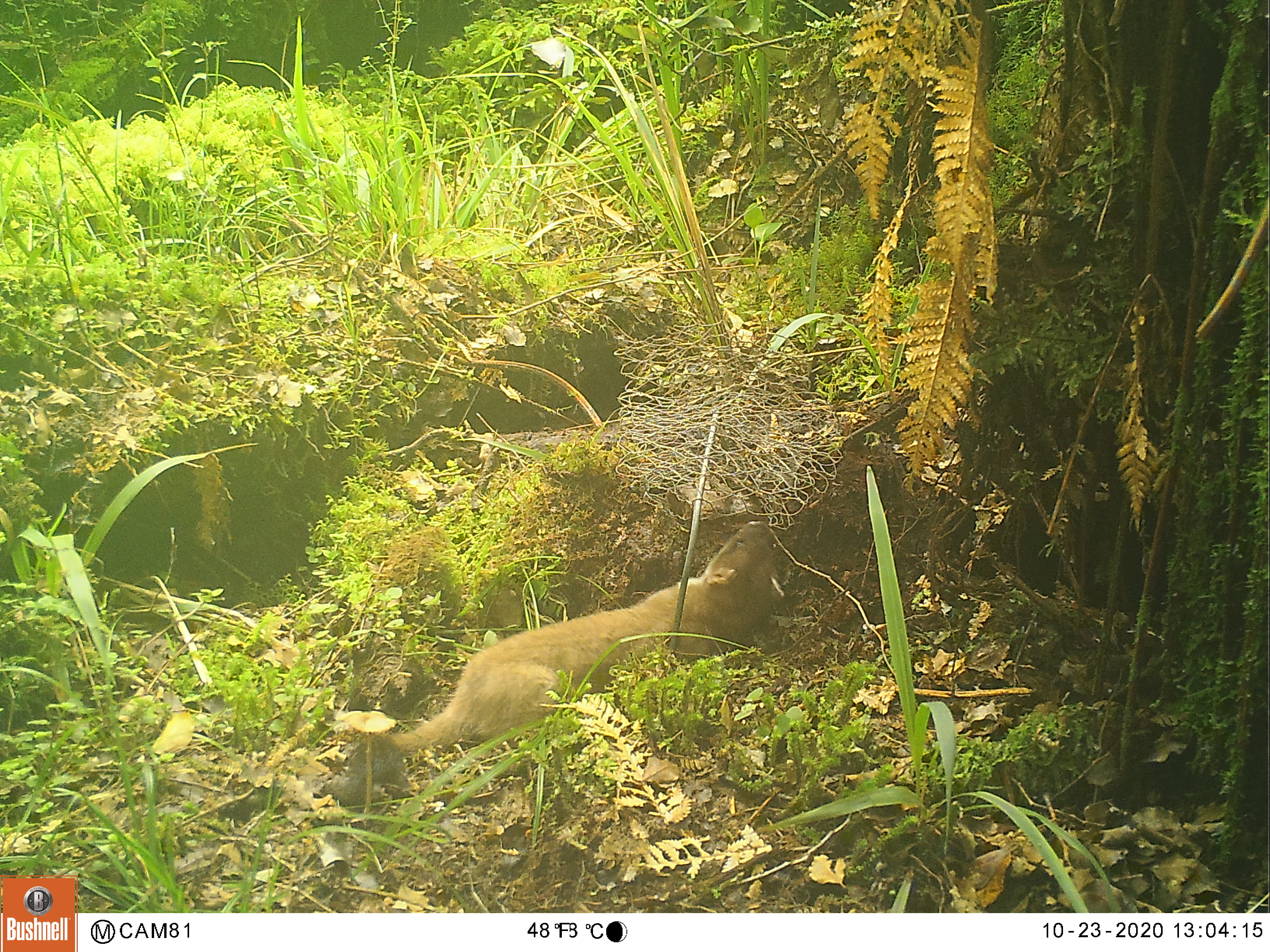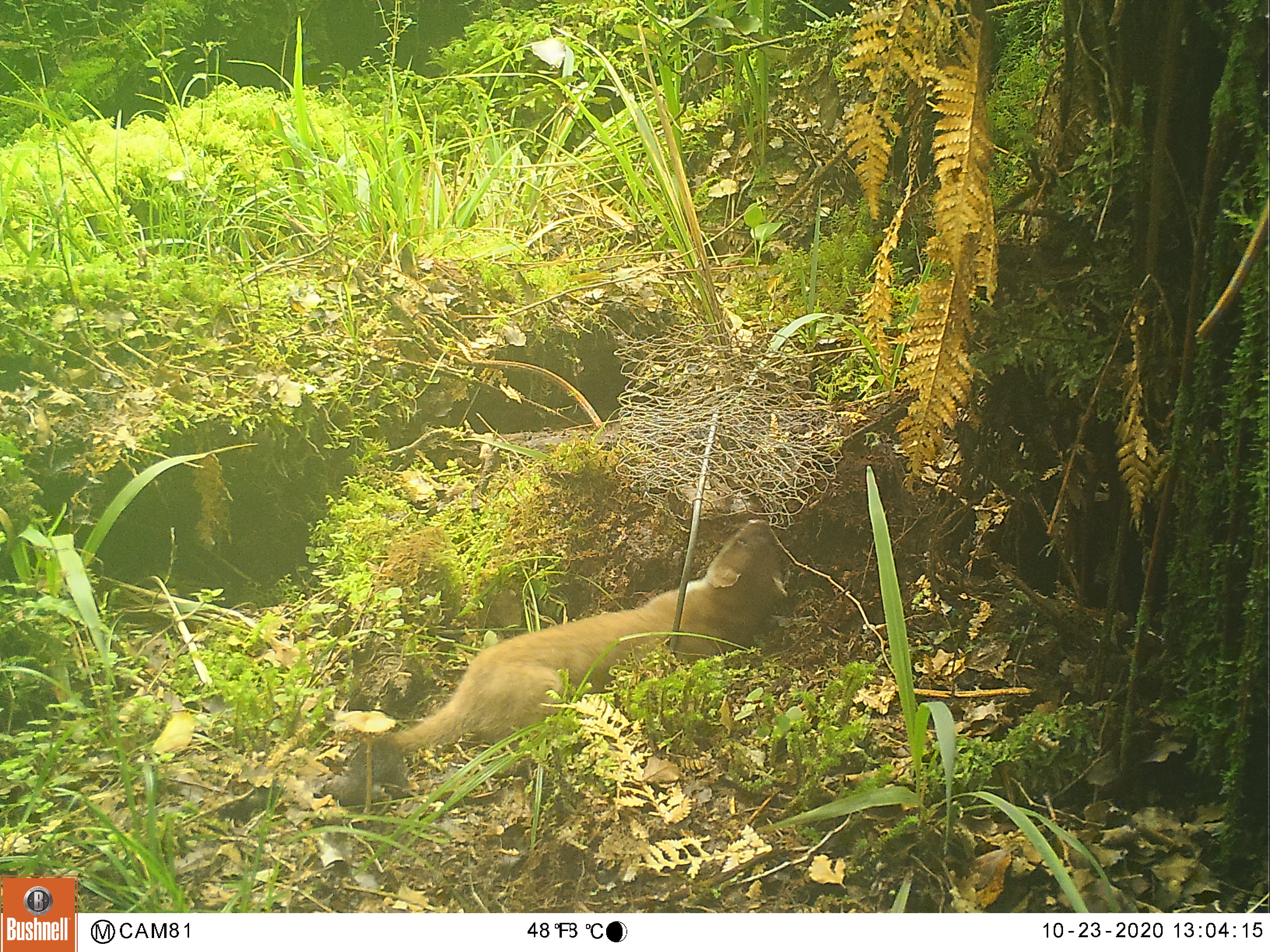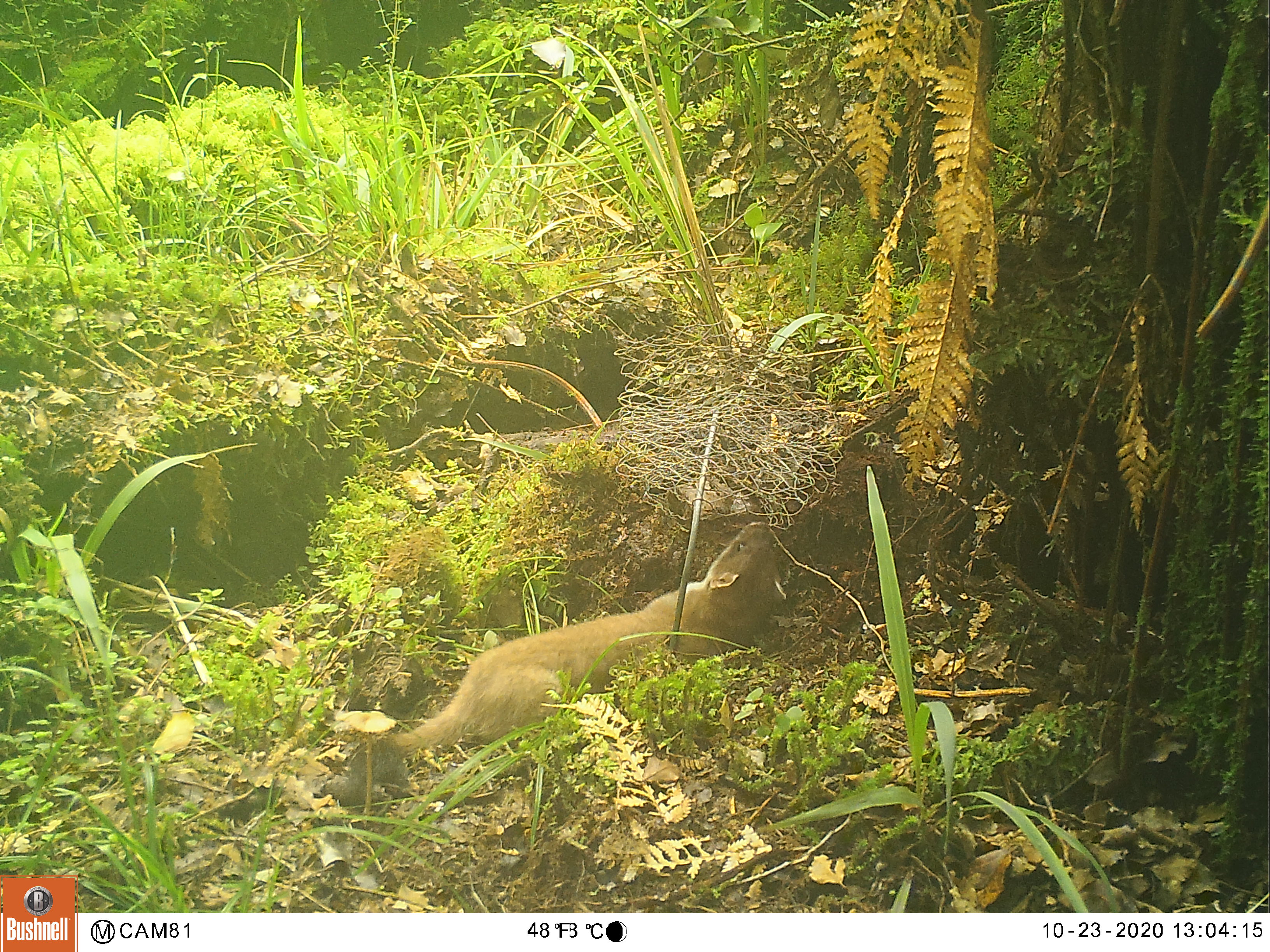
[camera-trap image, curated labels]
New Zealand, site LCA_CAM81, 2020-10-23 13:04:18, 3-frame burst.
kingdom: Animalia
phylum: Chordata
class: Mammalia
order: Carnivora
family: Mustelidae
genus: Mustela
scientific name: Mustela erminea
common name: stoat